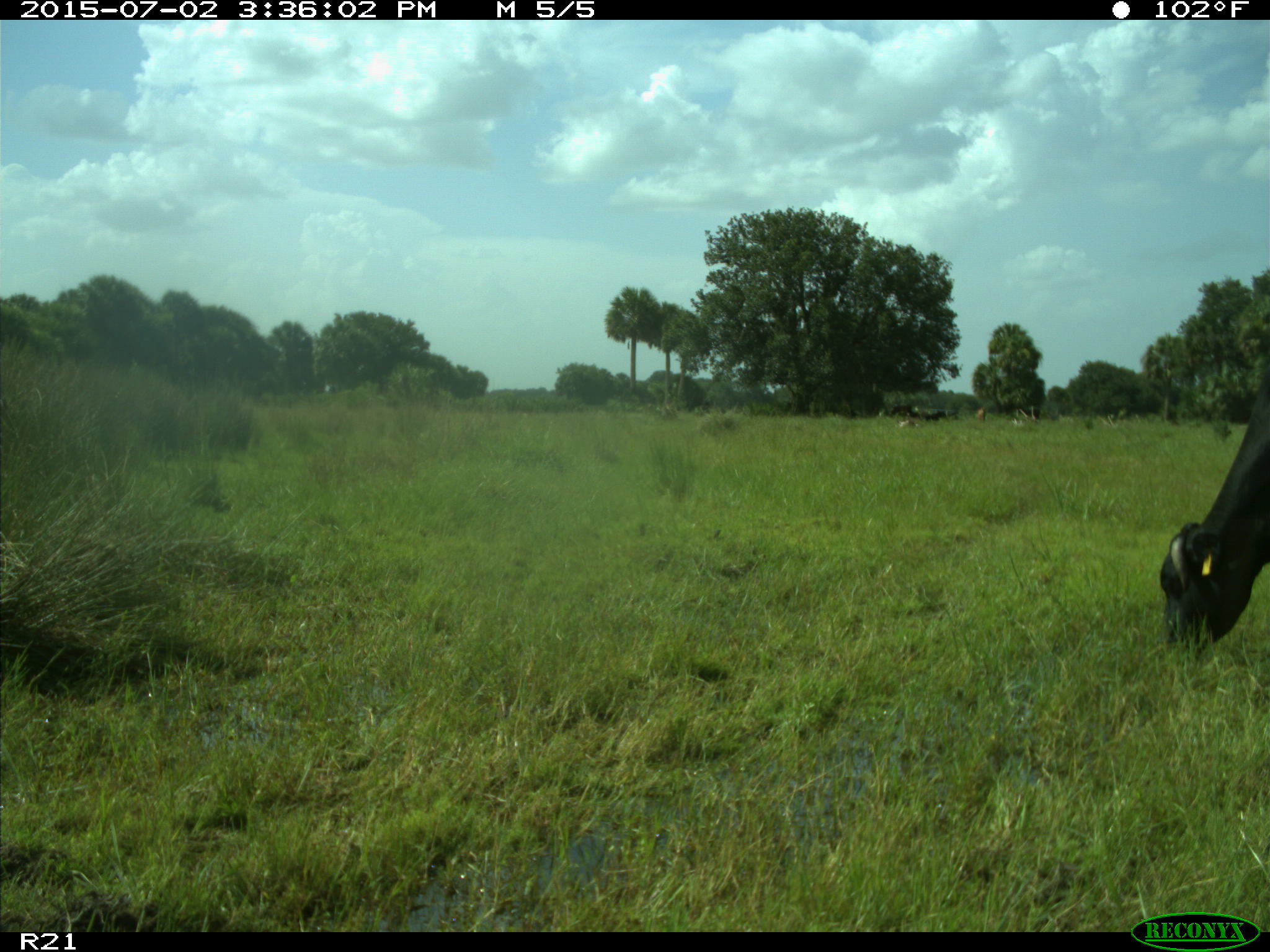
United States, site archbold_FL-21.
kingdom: Animalia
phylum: Chordata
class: Mammalia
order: Artiodactyla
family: Bovidae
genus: Bos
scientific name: Bos taurus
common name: domestic cow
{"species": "Bos taurus (domestic cow)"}